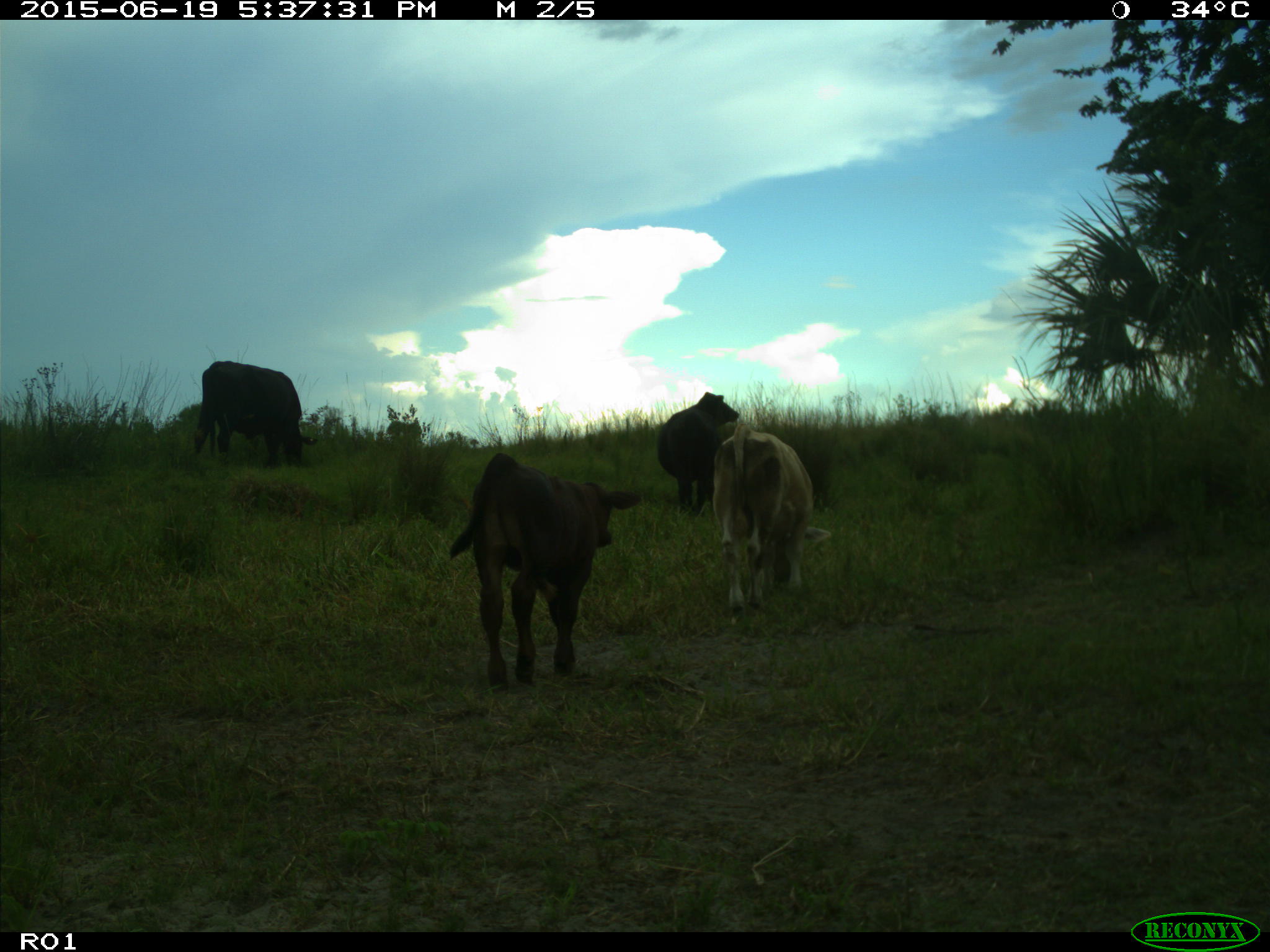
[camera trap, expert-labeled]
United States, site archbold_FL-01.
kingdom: Animalia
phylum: Chordata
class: Mammalia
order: Artiodactyla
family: Bovidae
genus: Bos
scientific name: Bos taurus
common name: domestic cow